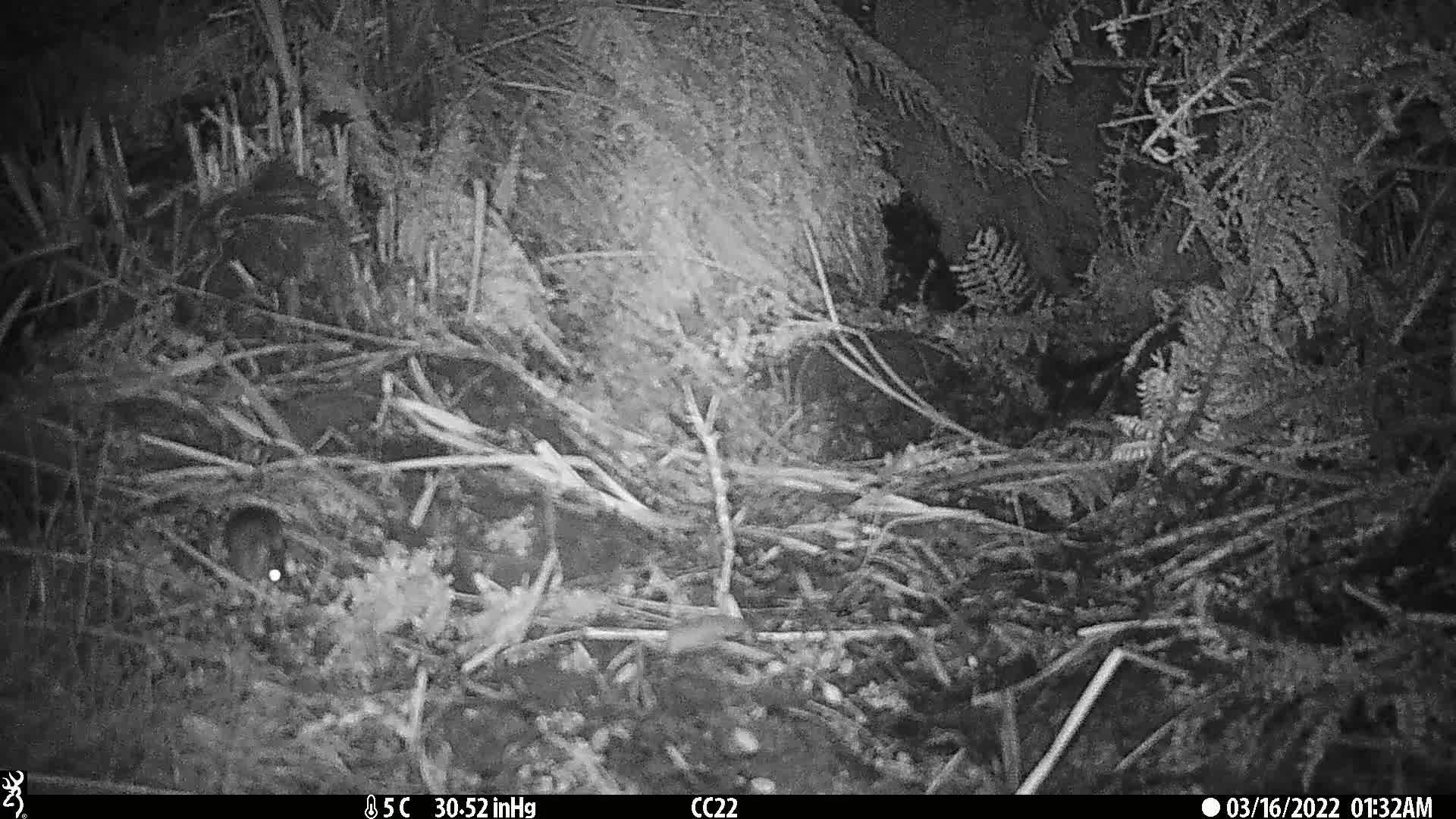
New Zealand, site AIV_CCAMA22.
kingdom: Animalia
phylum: Chordata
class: Mammalia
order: Rodentia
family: Muridae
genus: Mus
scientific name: Mus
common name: mouse